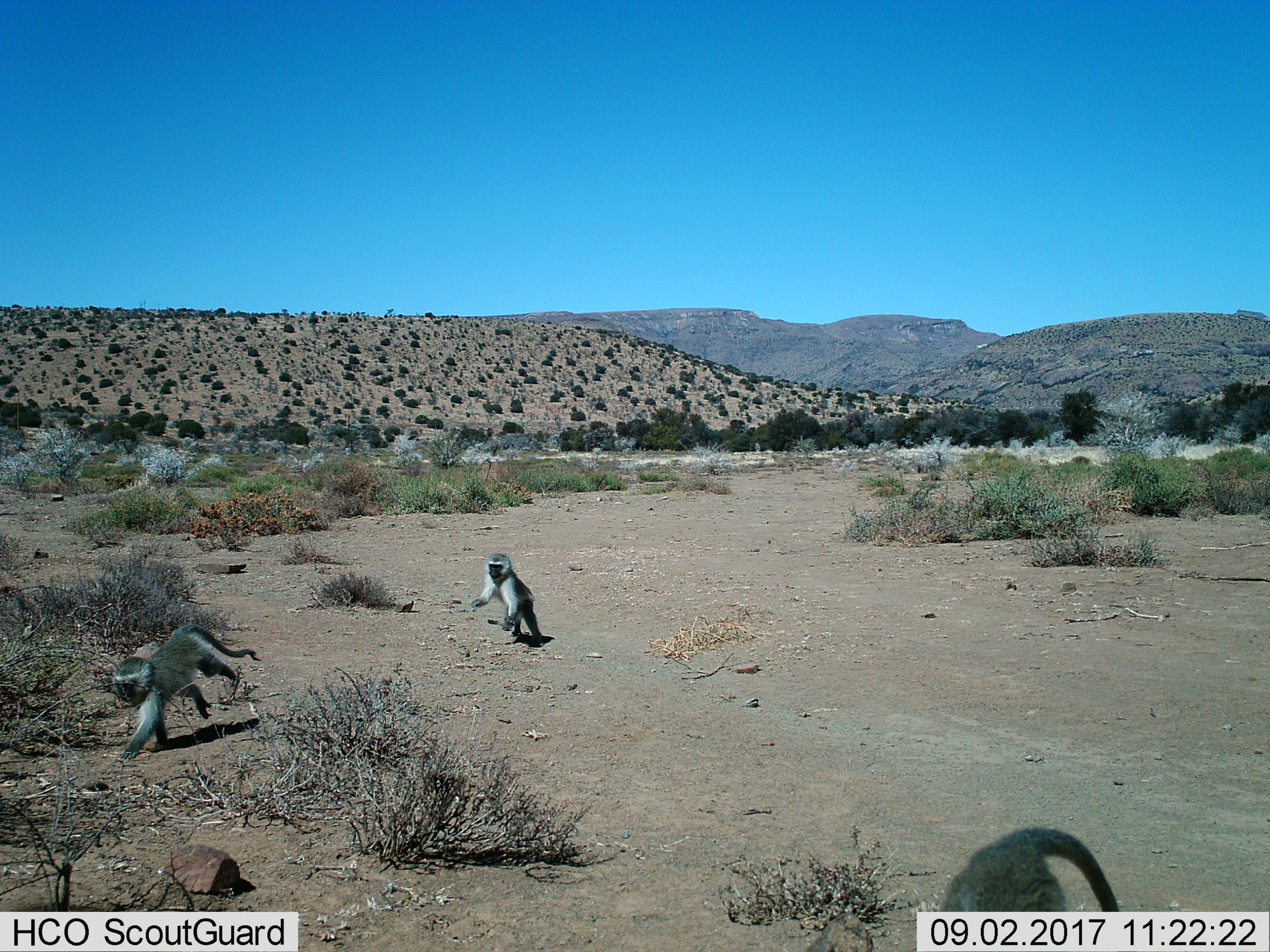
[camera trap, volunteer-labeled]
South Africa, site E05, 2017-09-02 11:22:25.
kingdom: Animalia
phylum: Chordata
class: Mammalia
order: Primates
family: Cercopithecidae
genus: Chlorocebus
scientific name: Chlorocebus pygerythrus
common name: vervet monkey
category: monkeyvervet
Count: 3.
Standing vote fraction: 0%.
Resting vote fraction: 0%.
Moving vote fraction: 86%.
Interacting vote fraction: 29%.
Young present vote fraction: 14%.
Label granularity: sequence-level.